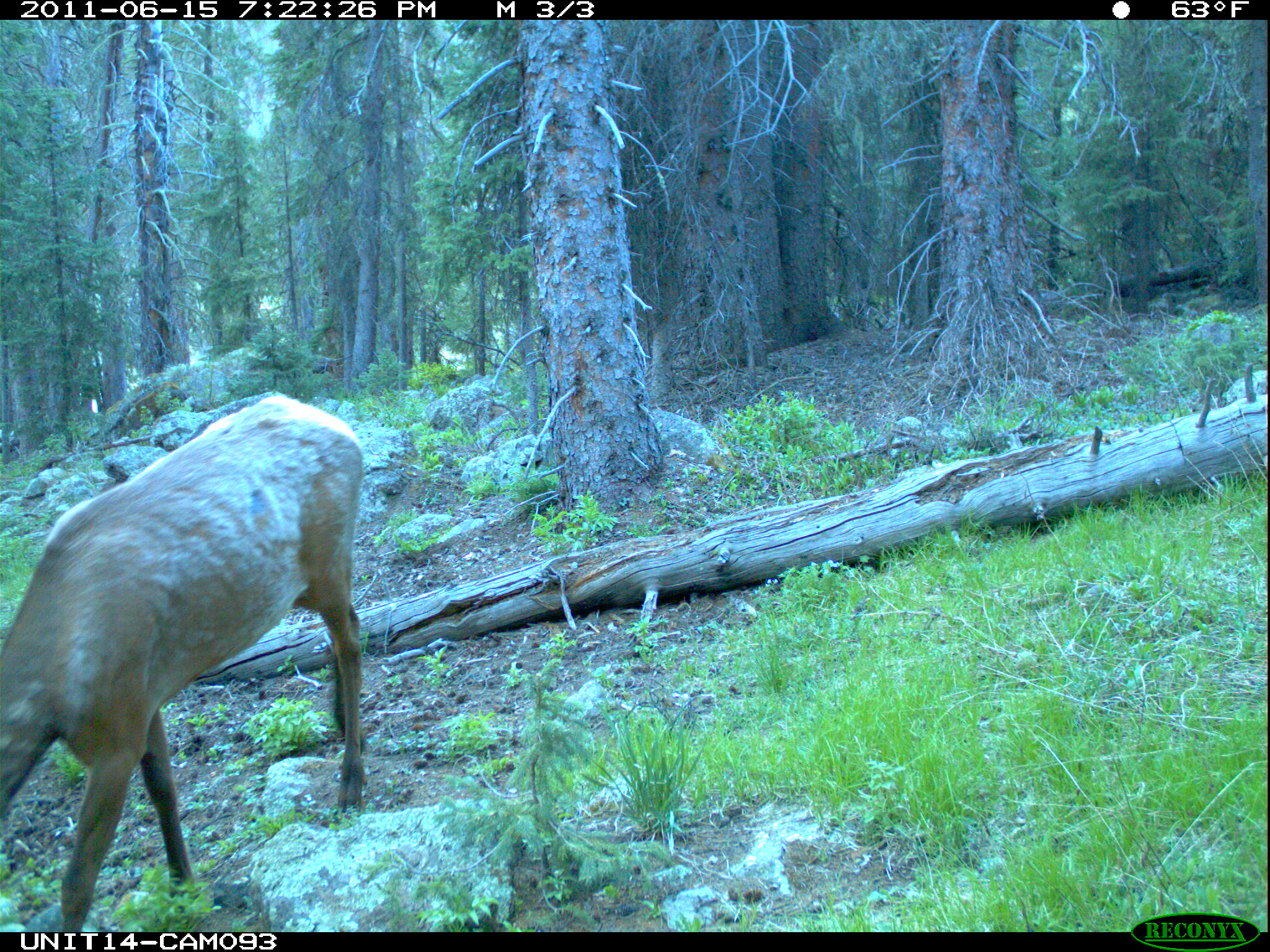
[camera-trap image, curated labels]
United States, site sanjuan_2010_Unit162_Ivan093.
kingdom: Animalia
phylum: Chordata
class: Mammalia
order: Artiodactyla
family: Cervidae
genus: Cervus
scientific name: Cervus elaphus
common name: red deer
Cervus elaphus (red deer).